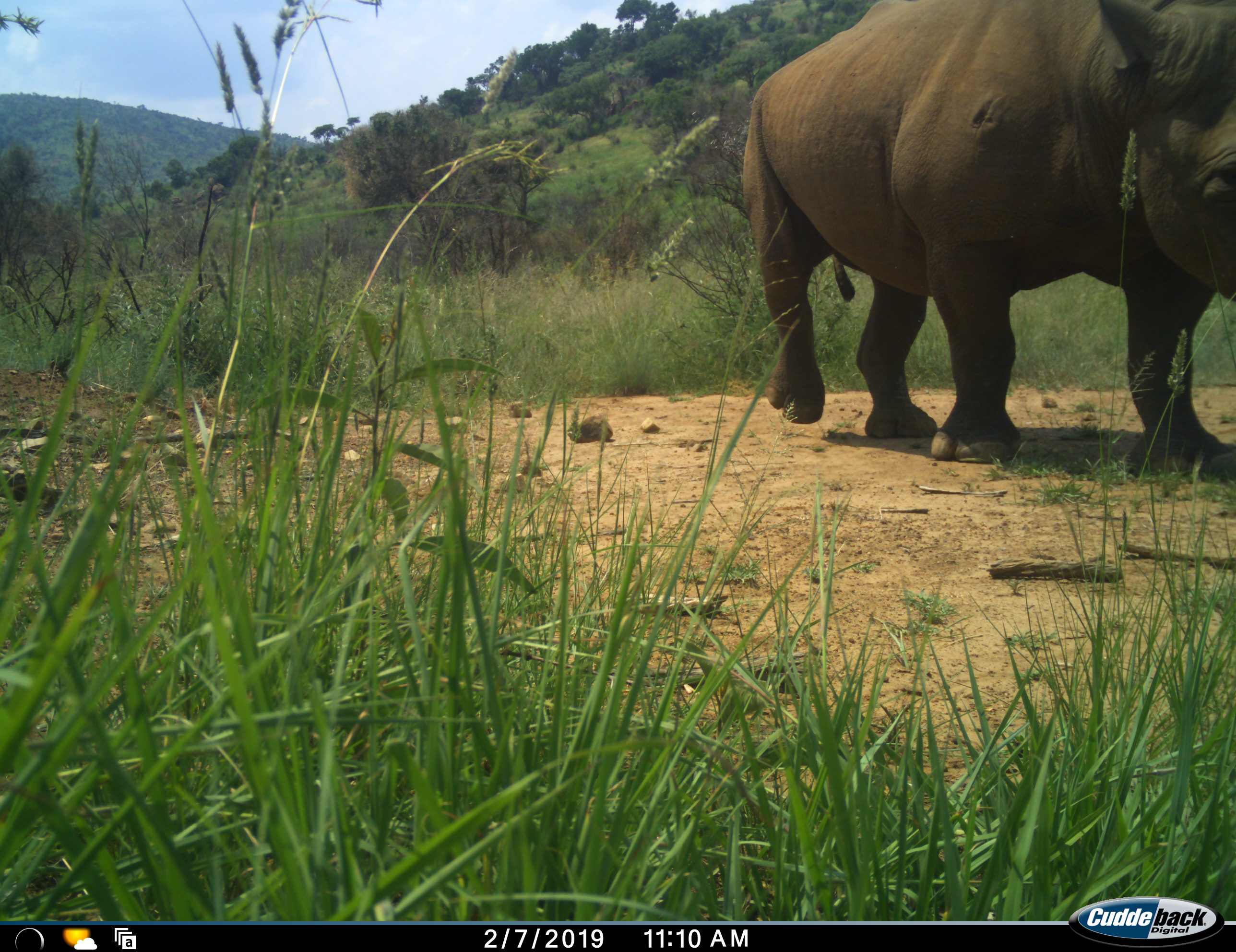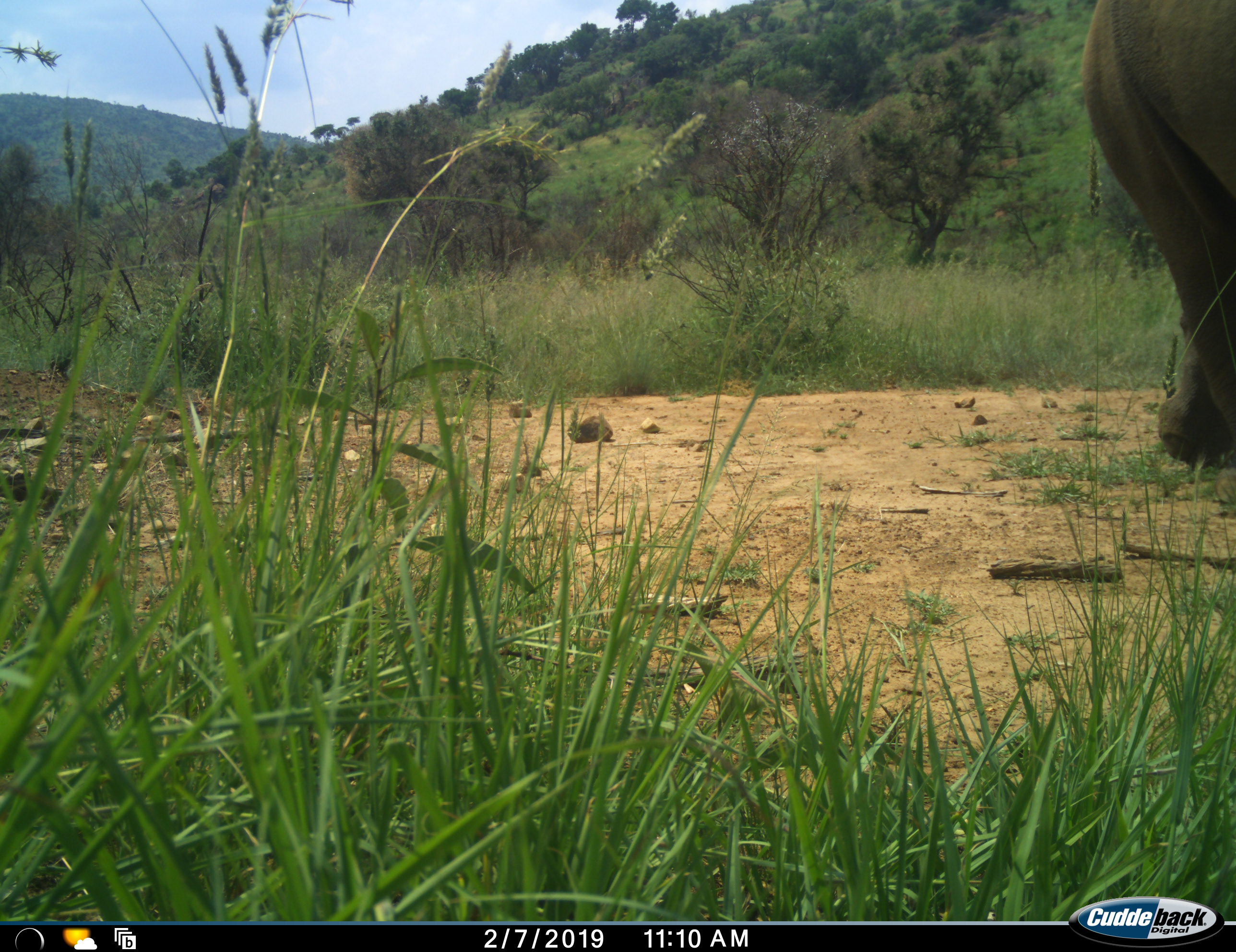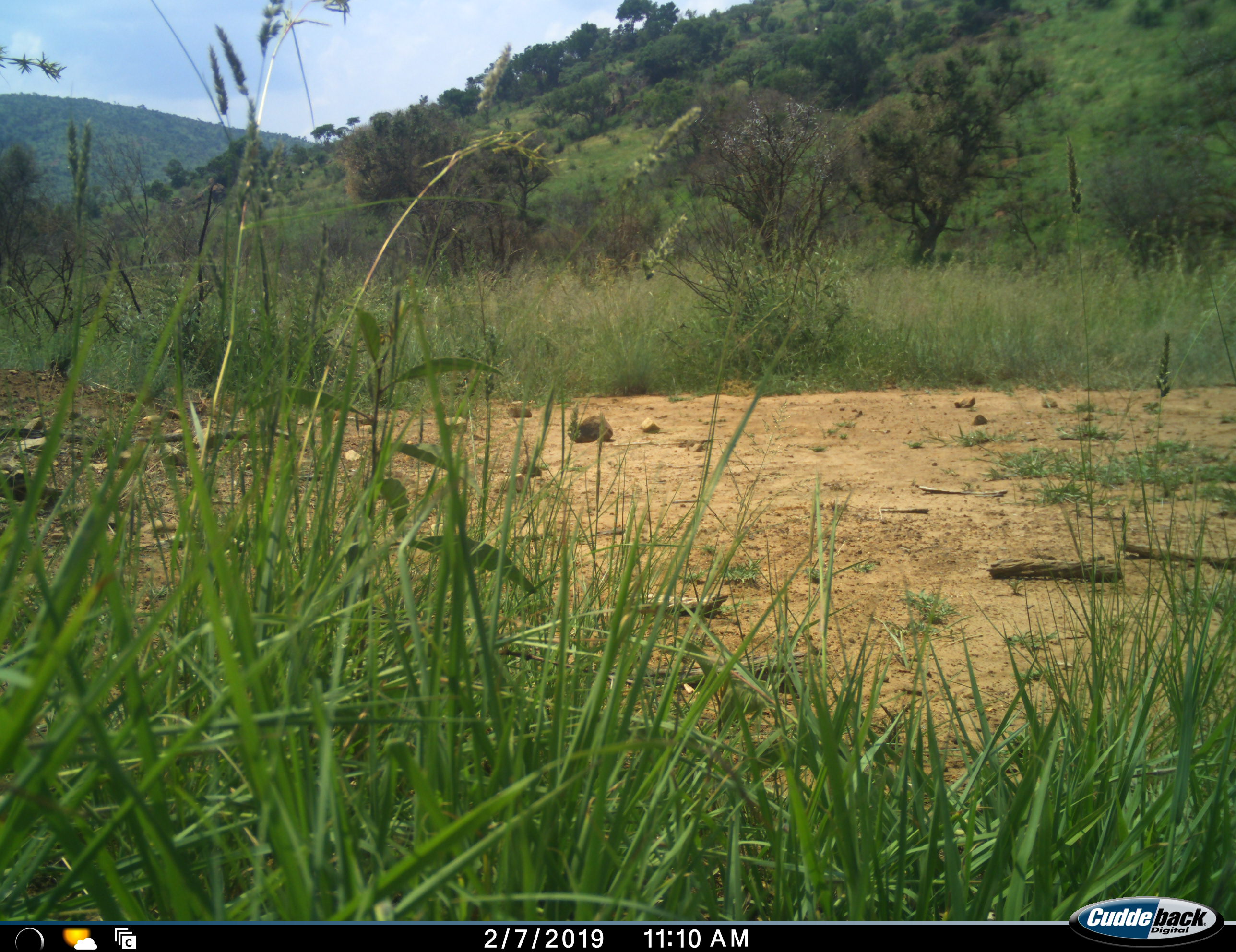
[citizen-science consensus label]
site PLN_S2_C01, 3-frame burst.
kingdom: Animalia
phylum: Chordata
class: Mammalia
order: Perissodactyla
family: Rhinocerotidae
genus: Diceros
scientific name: Diceros bicornis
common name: black rhinoceros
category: rhinocerosblack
Rhinocerosblack (black rhinoceros) (Diceros bicornis), count 1. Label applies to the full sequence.